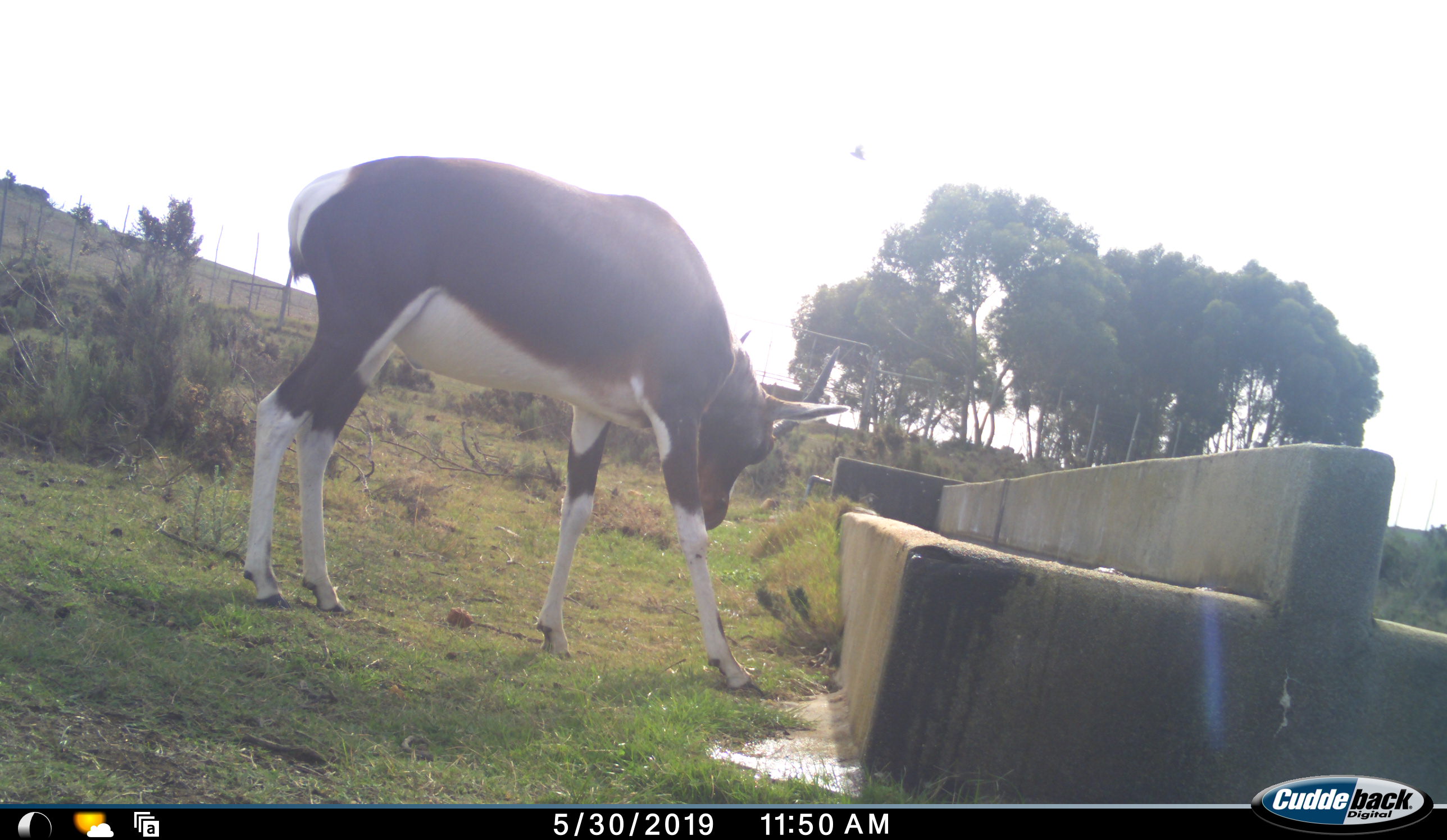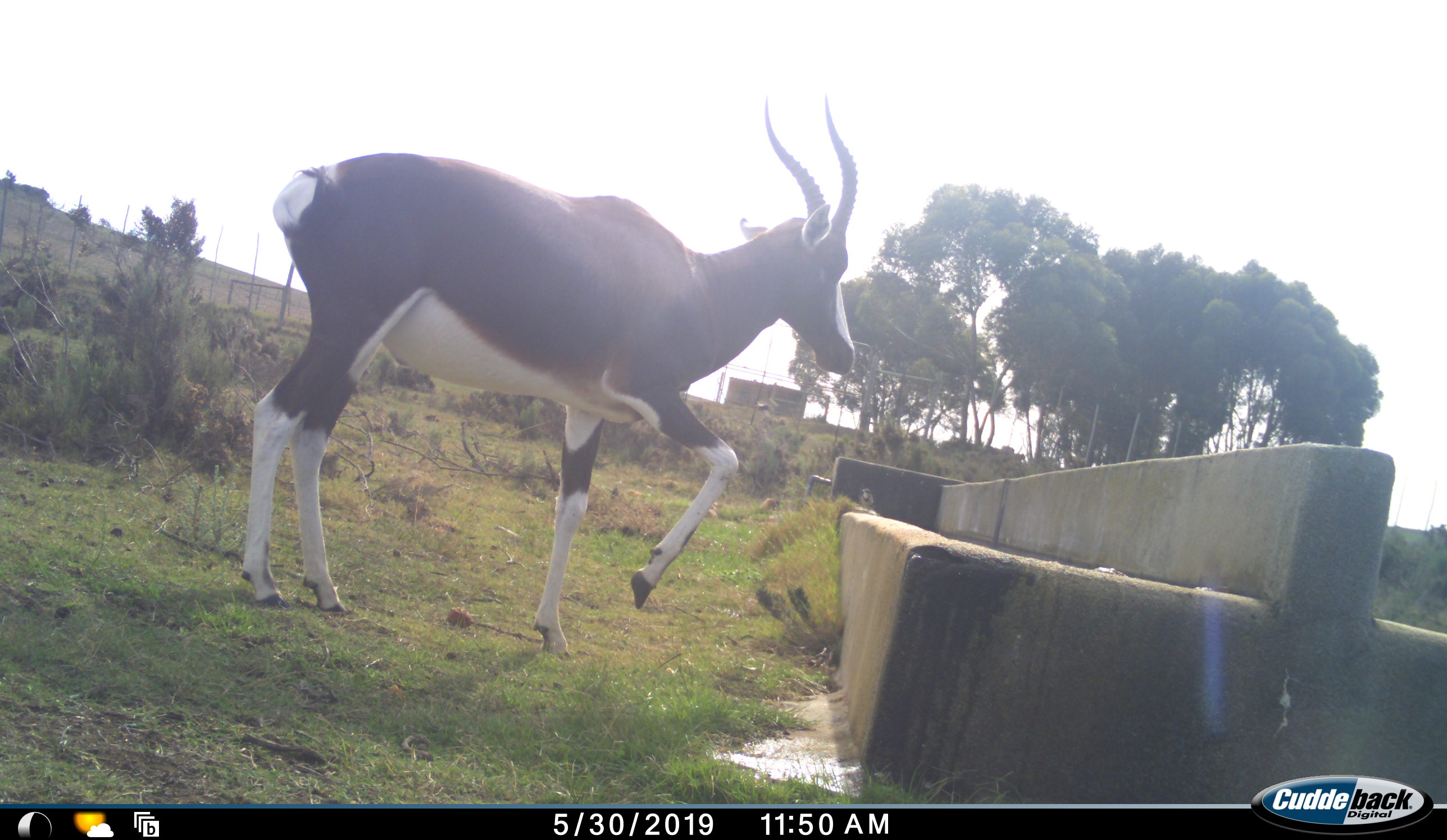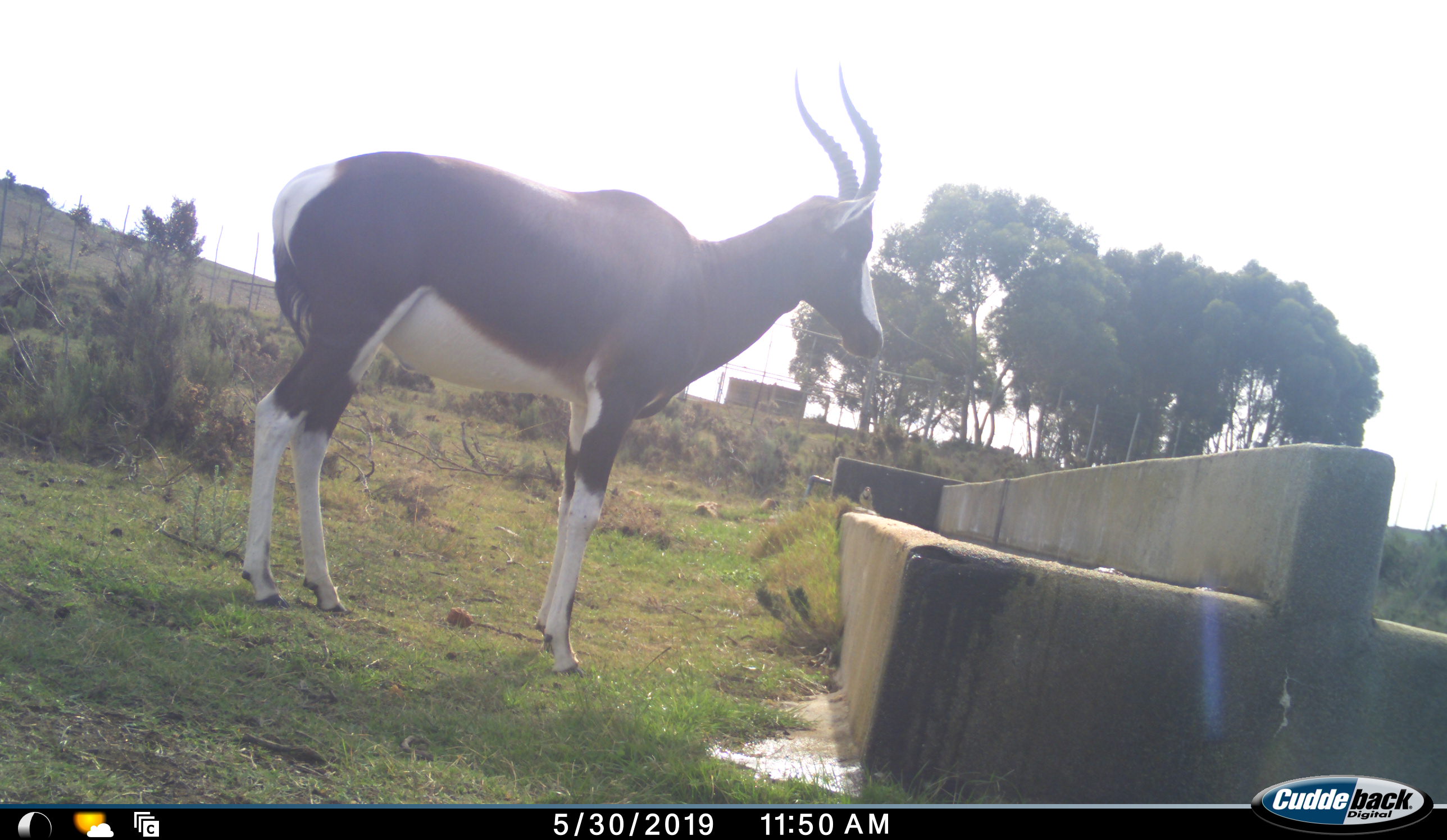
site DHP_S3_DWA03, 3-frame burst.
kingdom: Animalia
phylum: Chordata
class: Mammalia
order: Artiodactyla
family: Bovidae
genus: Damaliscus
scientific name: Damaliscus pygargus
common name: bontebok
Bontebok (Damaliscus pygargus), count 1. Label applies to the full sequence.